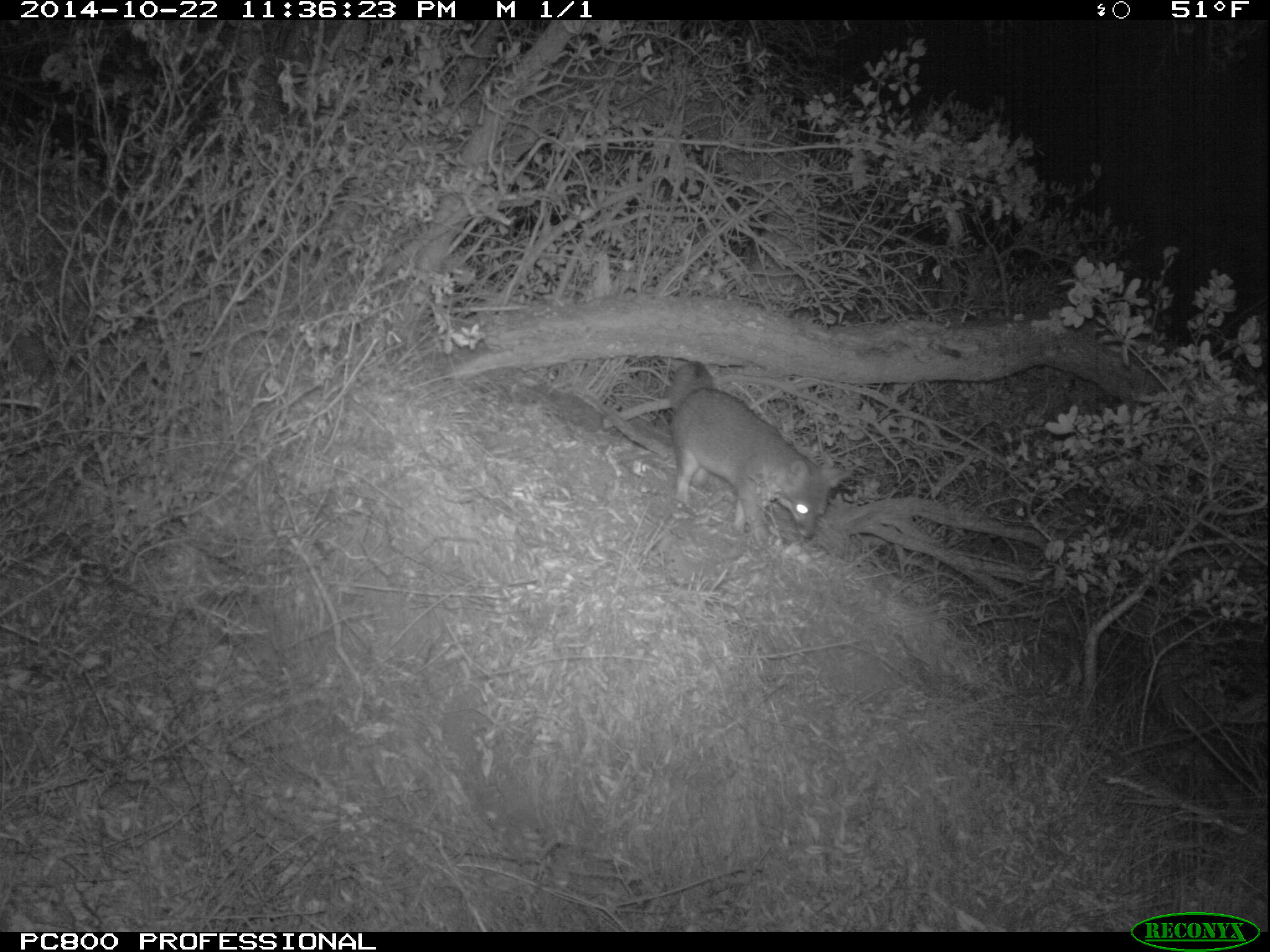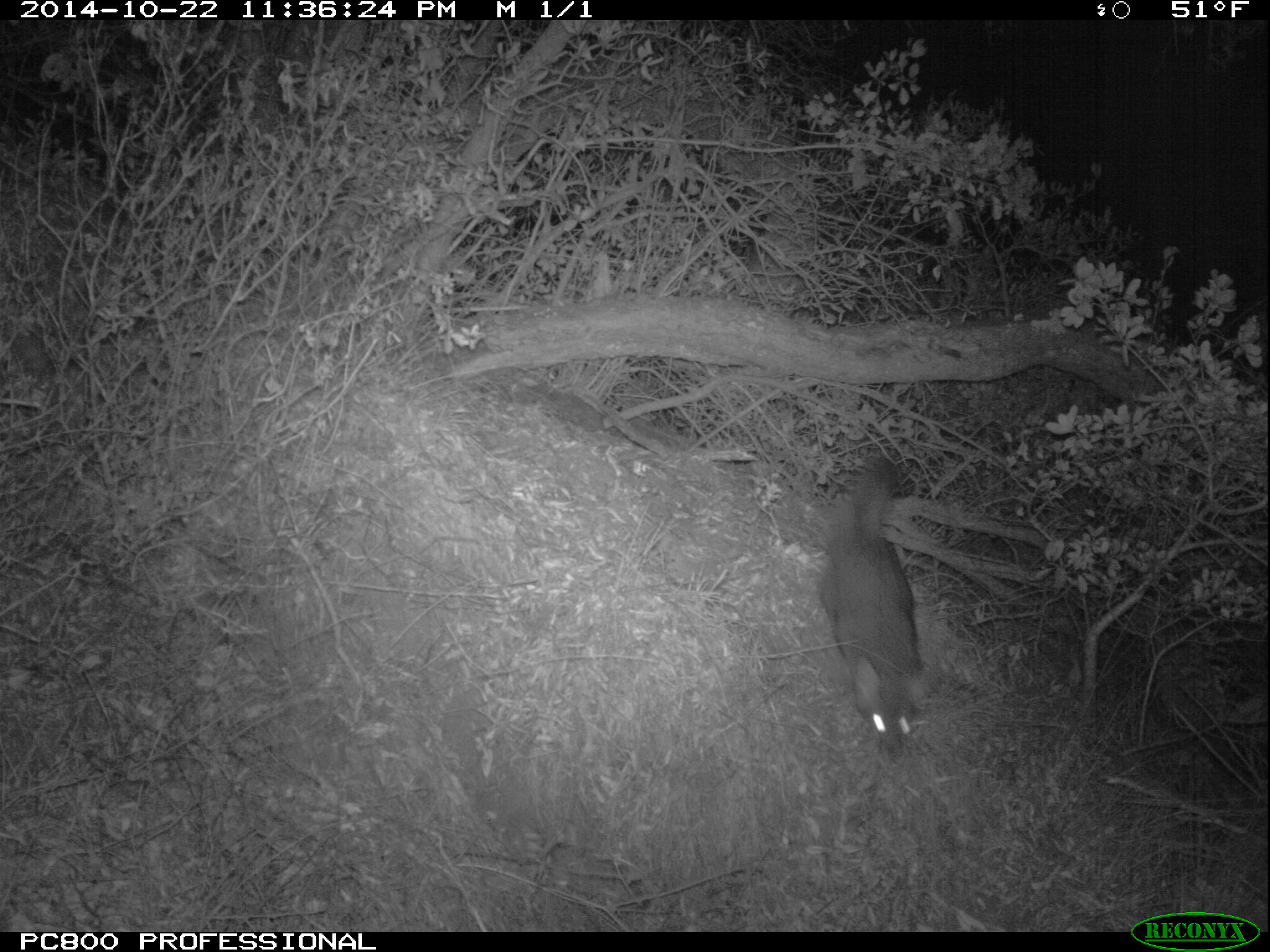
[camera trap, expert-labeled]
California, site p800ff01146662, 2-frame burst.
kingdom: Animalia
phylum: Chordata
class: Mammalia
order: Carnivora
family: Canidae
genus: Urocyon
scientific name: Urocyon littoralis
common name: island fox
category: fox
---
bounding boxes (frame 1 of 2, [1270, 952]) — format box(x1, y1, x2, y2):
fox: box(668, 360, 853, 547)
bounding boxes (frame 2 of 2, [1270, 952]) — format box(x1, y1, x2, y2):
fox: box(814, 454, 933, 760)